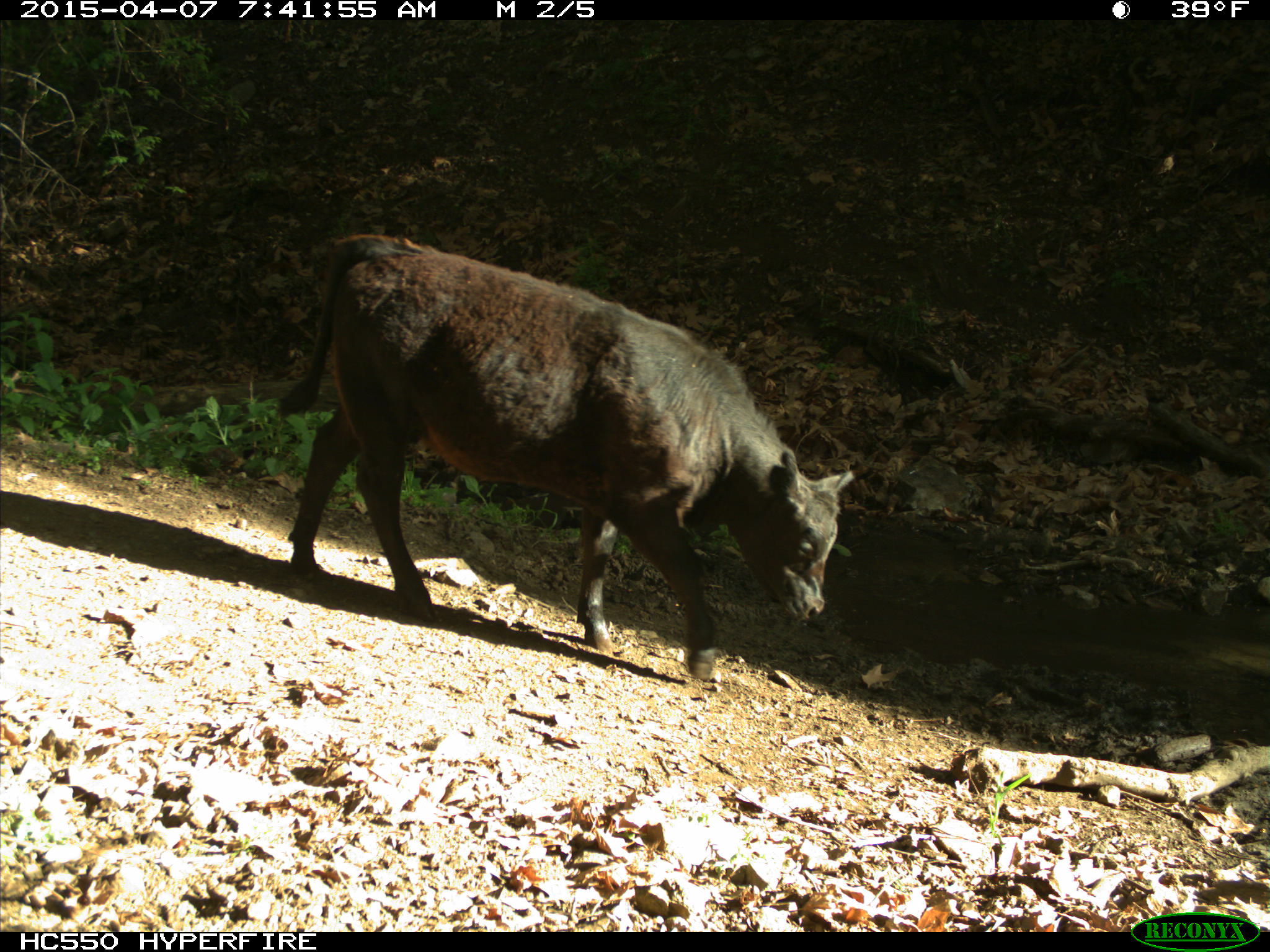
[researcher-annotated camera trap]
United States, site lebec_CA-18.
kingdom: Animalia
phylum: Chordata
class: Mammalia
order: Artiodactyla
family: Bovidae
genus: Bos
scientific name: Bos taurus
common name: domestic cow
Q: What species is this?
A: Bos taurus (domestic cow).